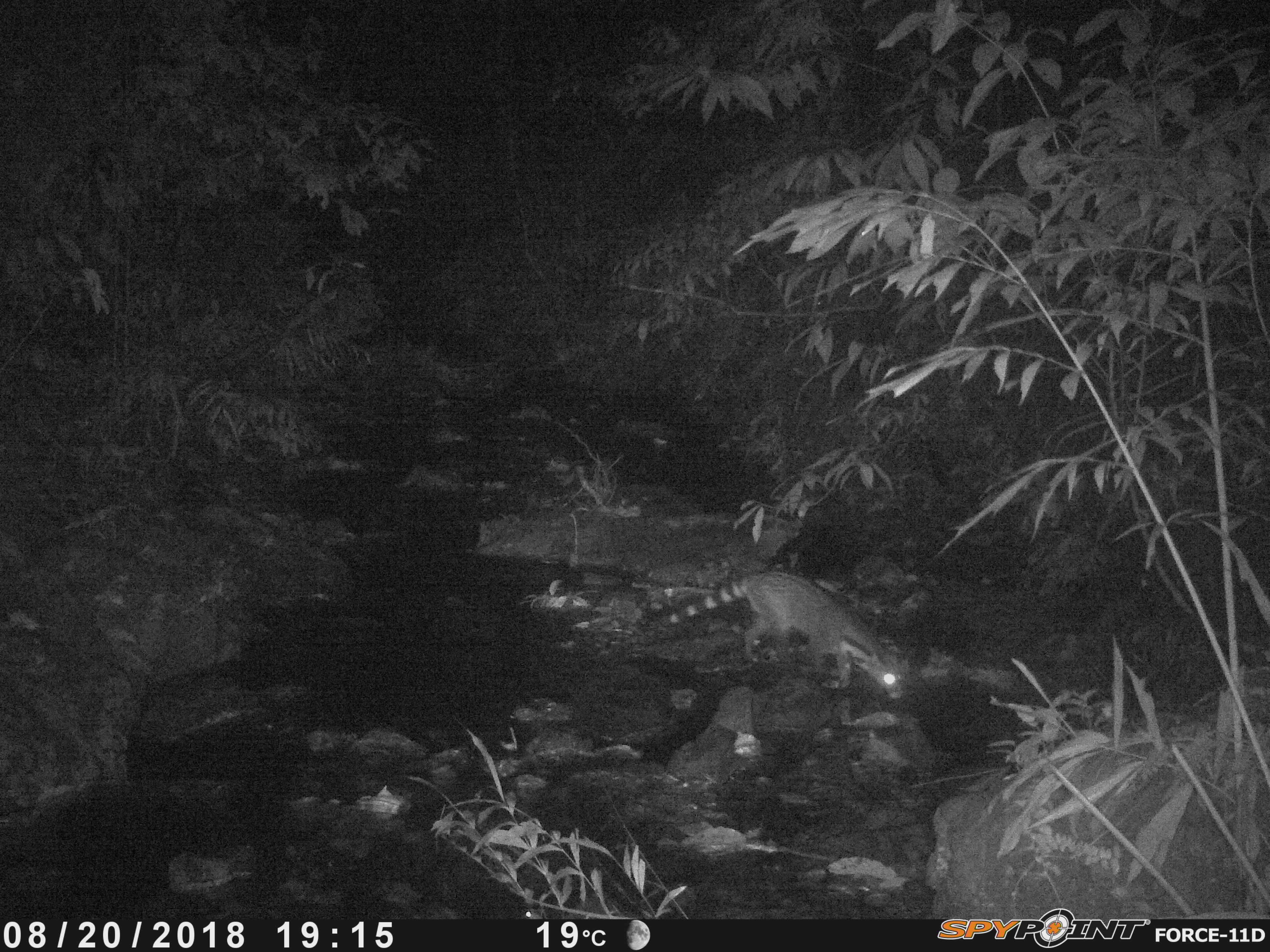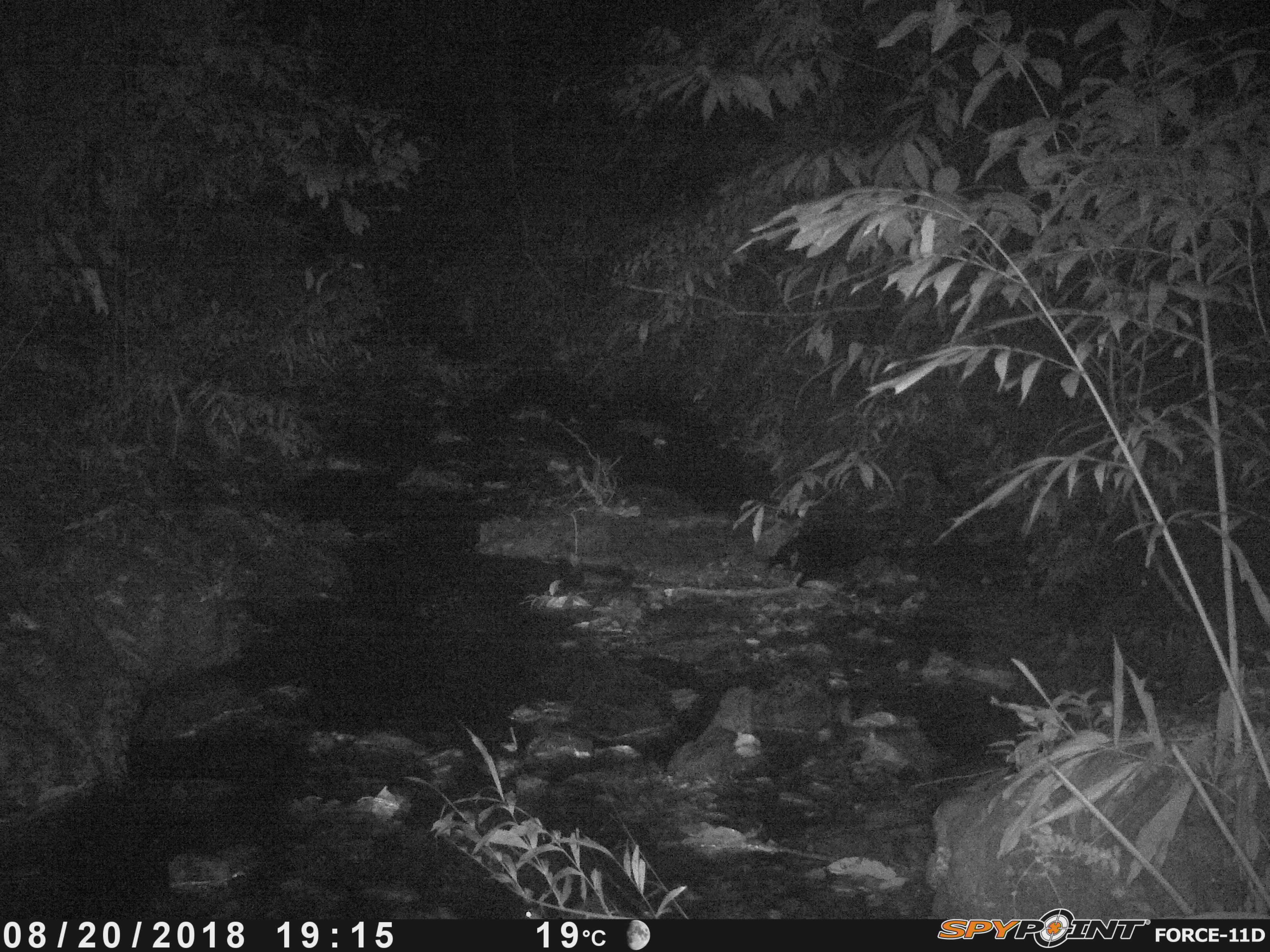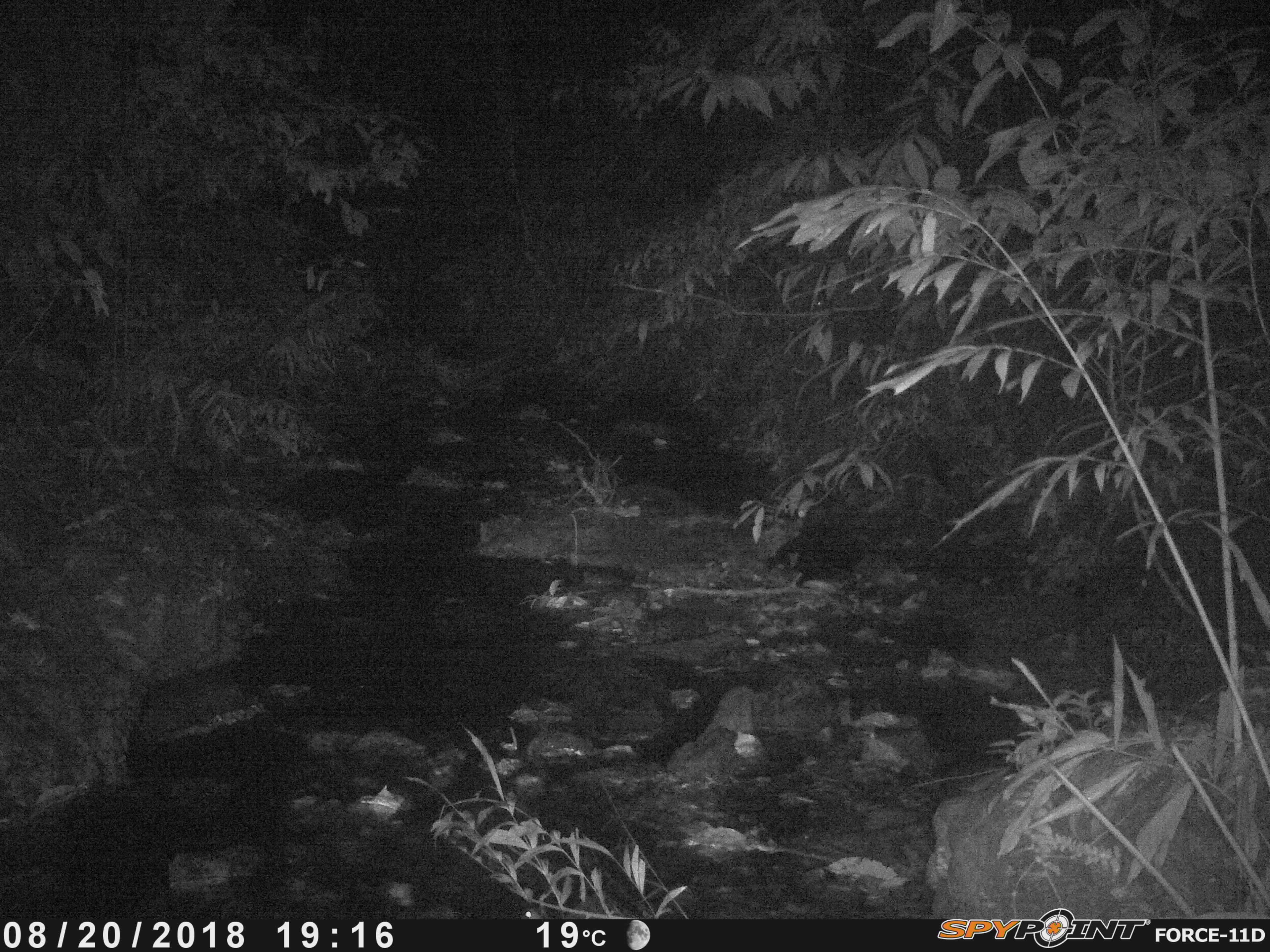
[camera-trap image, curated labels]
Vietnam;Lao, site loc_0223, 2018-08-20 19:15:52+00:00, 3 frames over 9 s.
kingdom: Animalia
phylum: Chordata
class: Mammalia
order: Carnivora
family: Viverridae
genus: Viverra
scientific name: Viverra zibetha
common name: large indian civet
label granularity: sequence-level